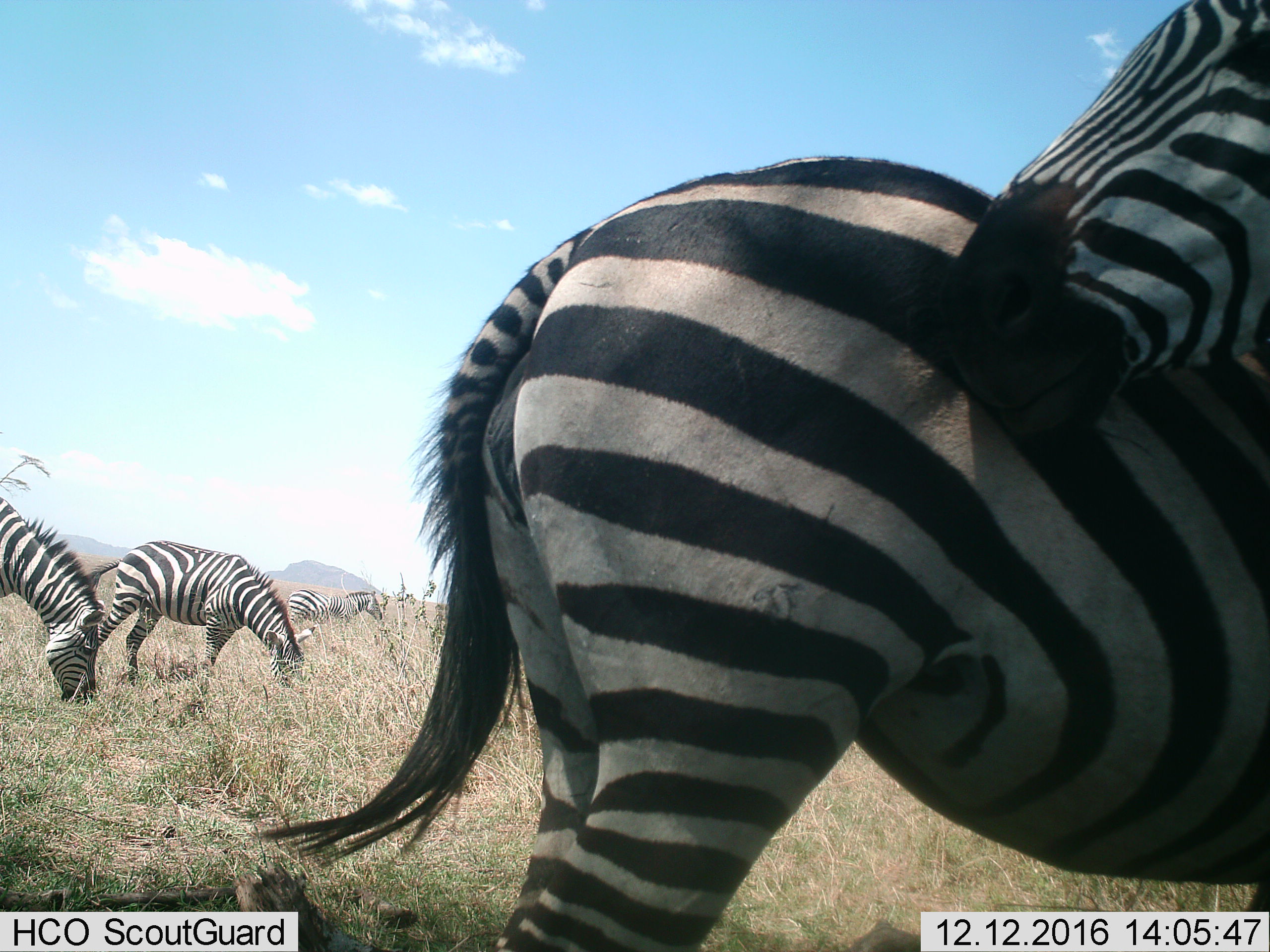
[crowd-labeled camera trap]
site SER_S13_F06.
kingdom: Animalia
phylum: Chordata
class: Mammalia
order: Perissodactyla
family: Equidae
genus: Equus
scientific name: Equus quagga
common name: plains zebra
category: zebraplains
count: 4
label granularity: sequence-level